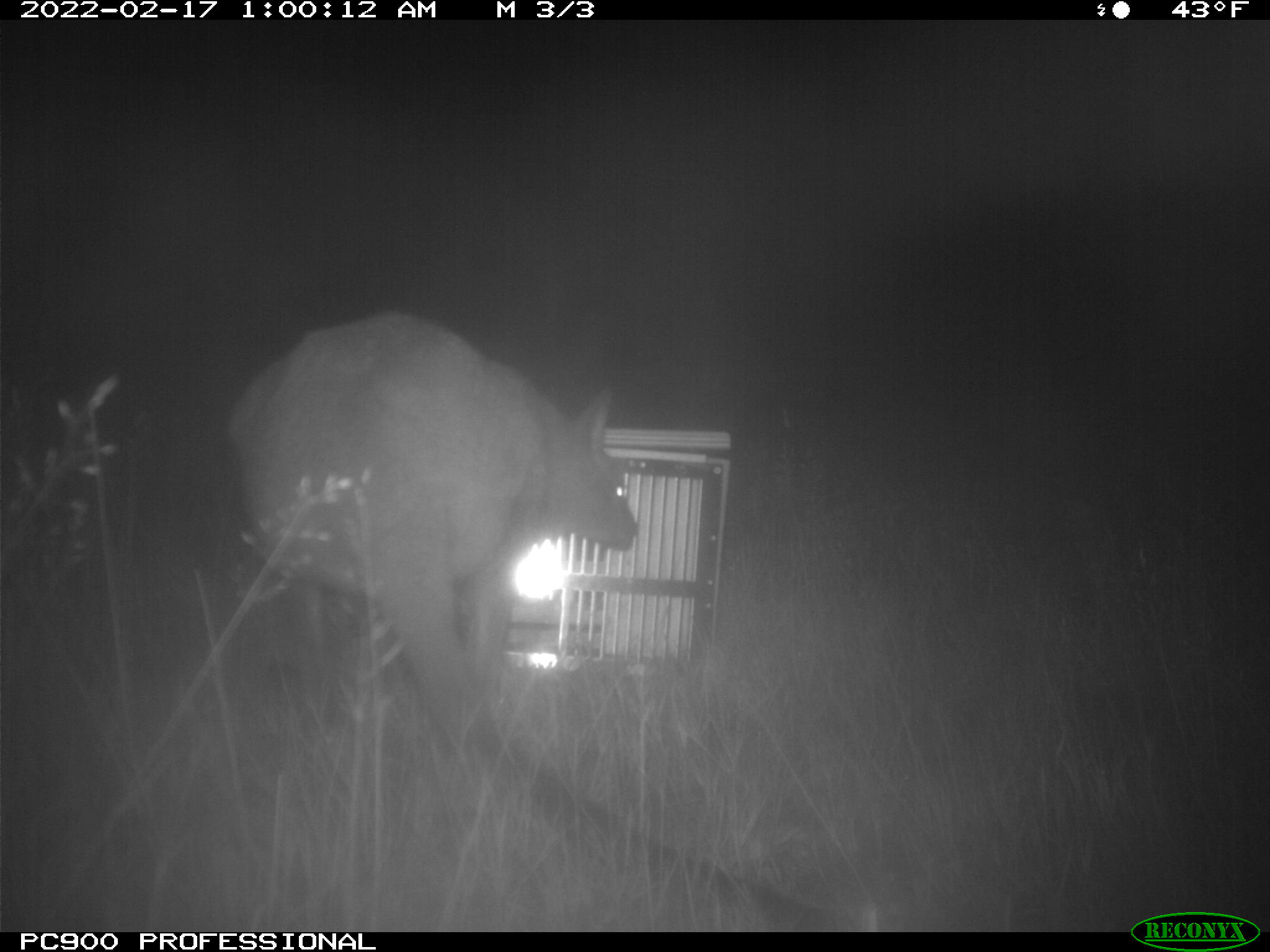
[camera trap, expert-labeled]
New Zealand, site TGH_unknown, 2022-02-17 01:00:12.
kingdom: Animalia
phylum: Chordata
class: Mammalia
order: Diprotodontia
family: Macropodidae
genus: Notamacropus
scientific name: Notamacropus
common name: wallaby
Wallaby (Notamacropus).